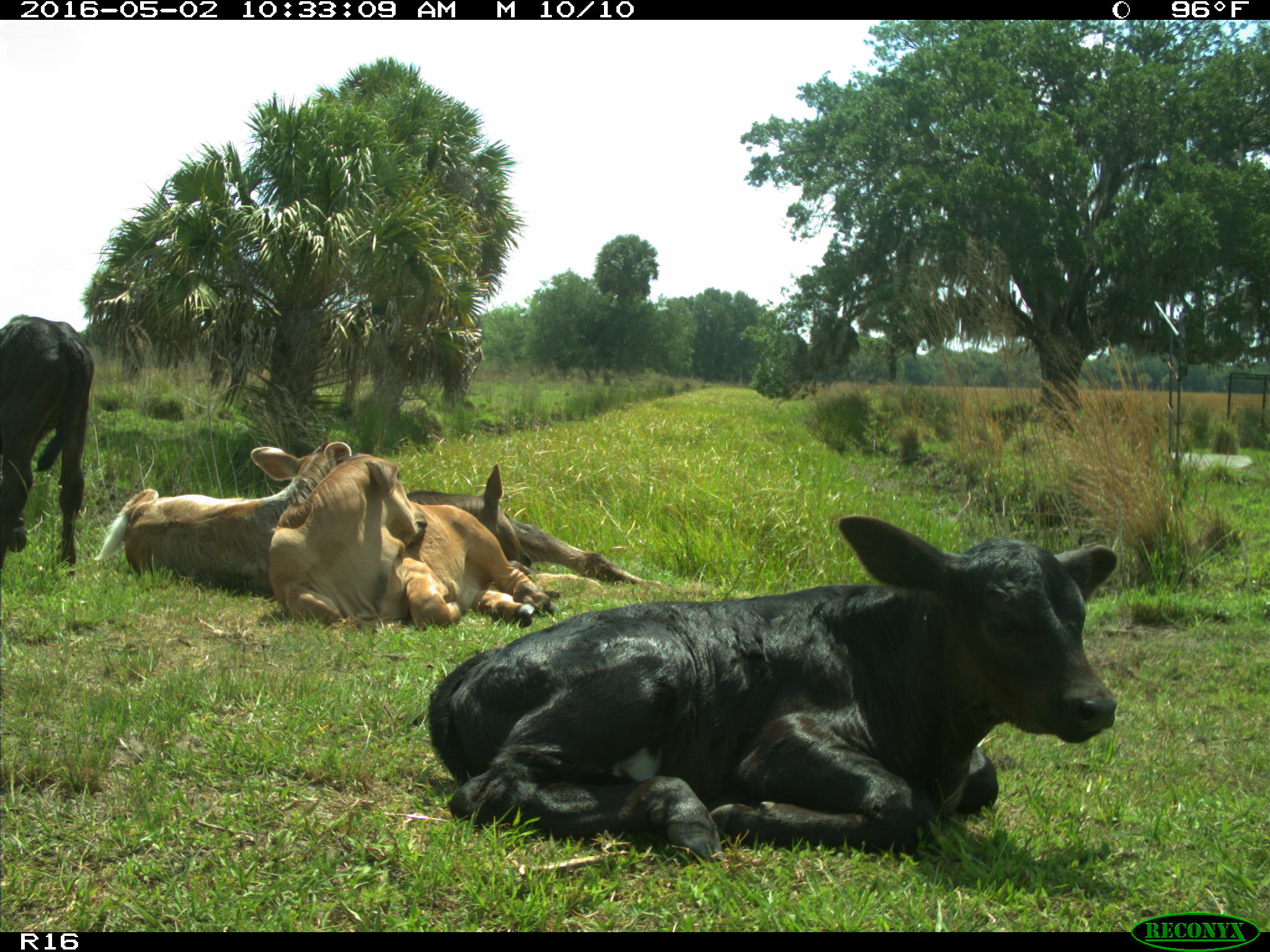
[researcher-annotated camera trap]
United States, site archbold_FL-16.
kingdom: Animalia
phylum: Chordata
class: Mammalia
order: Artiodactyla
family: Bovidae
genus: Bos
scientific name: Bos taurus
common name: domestic cow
Bos taurus (domestic cow).